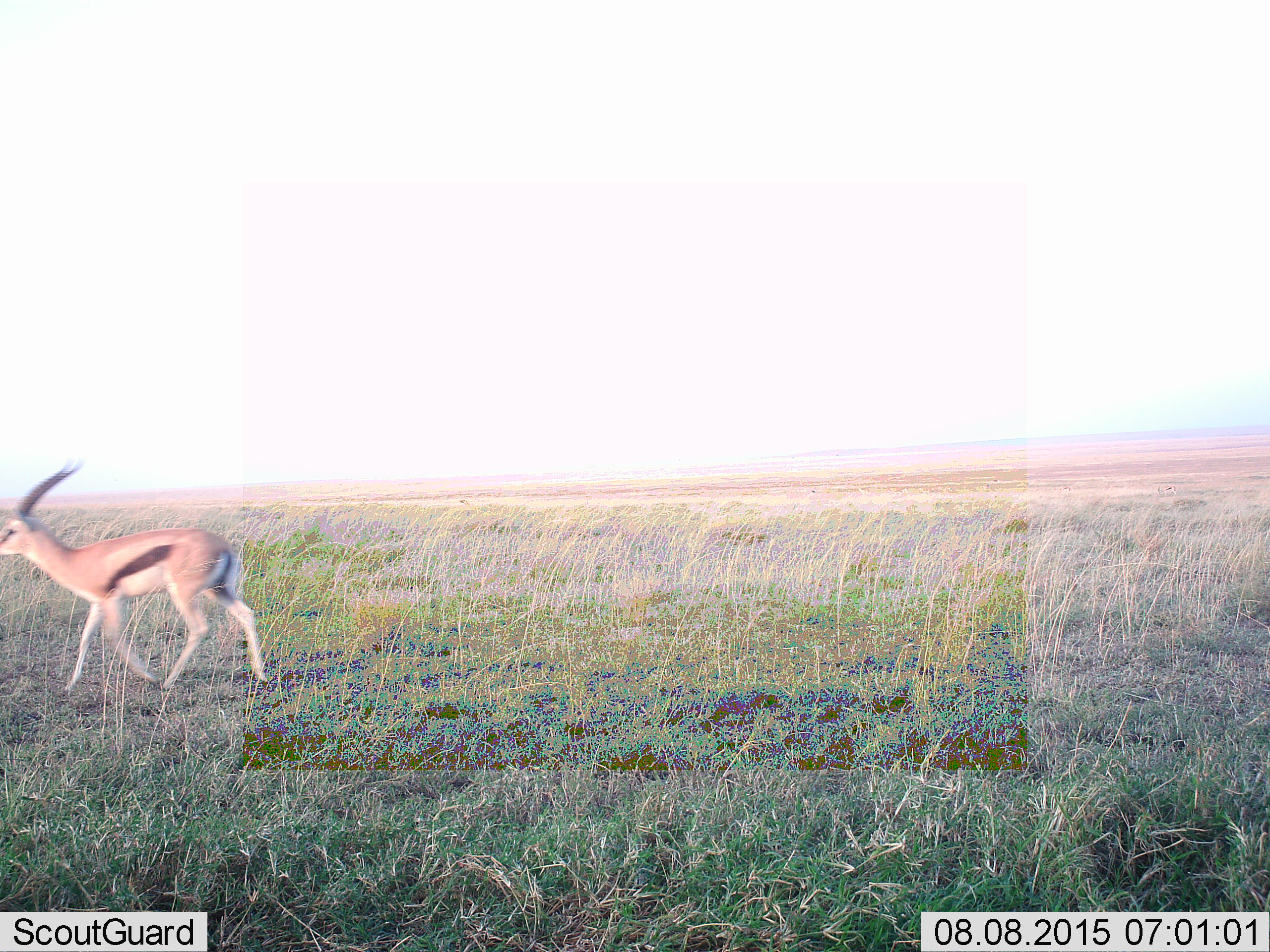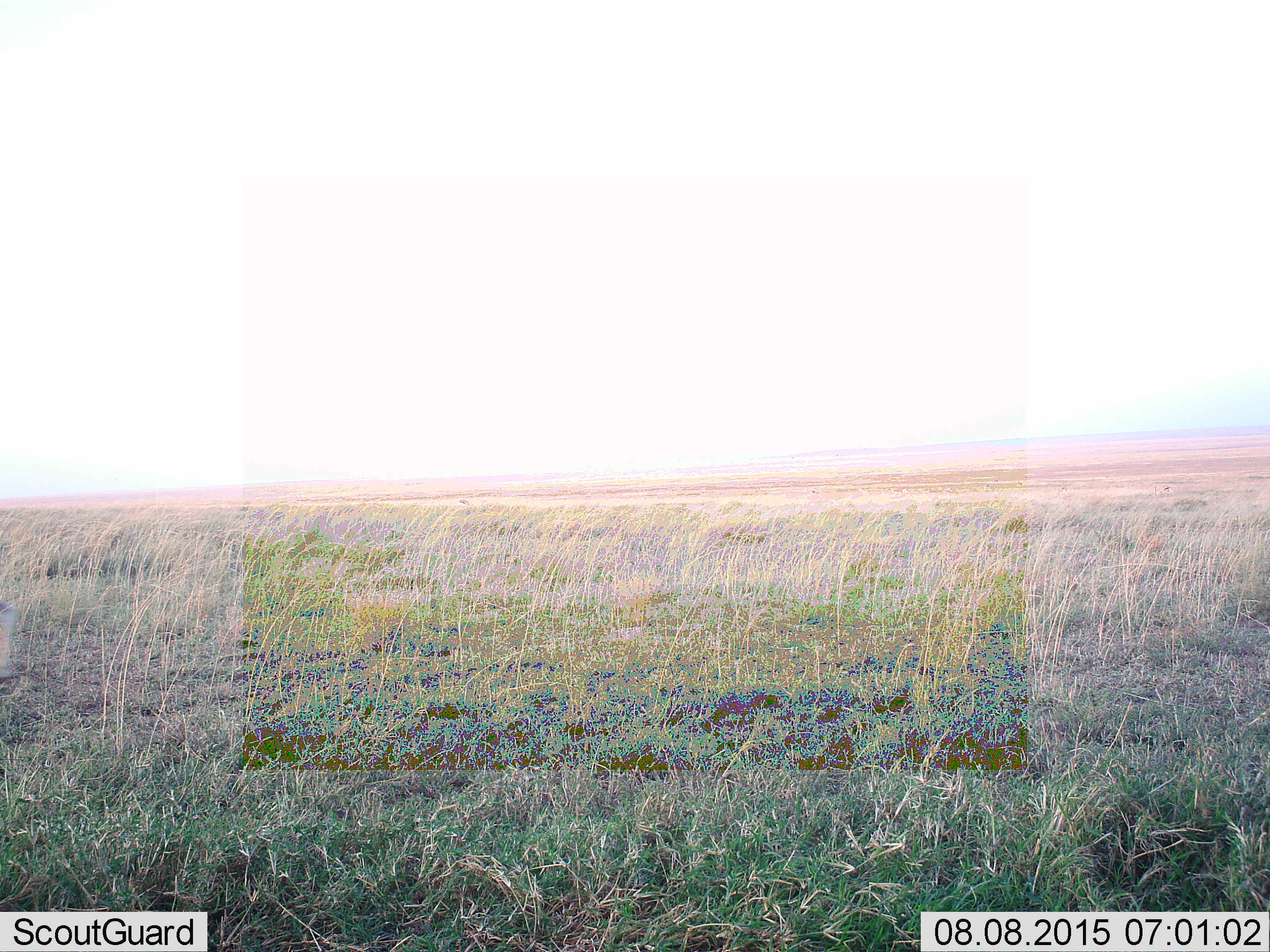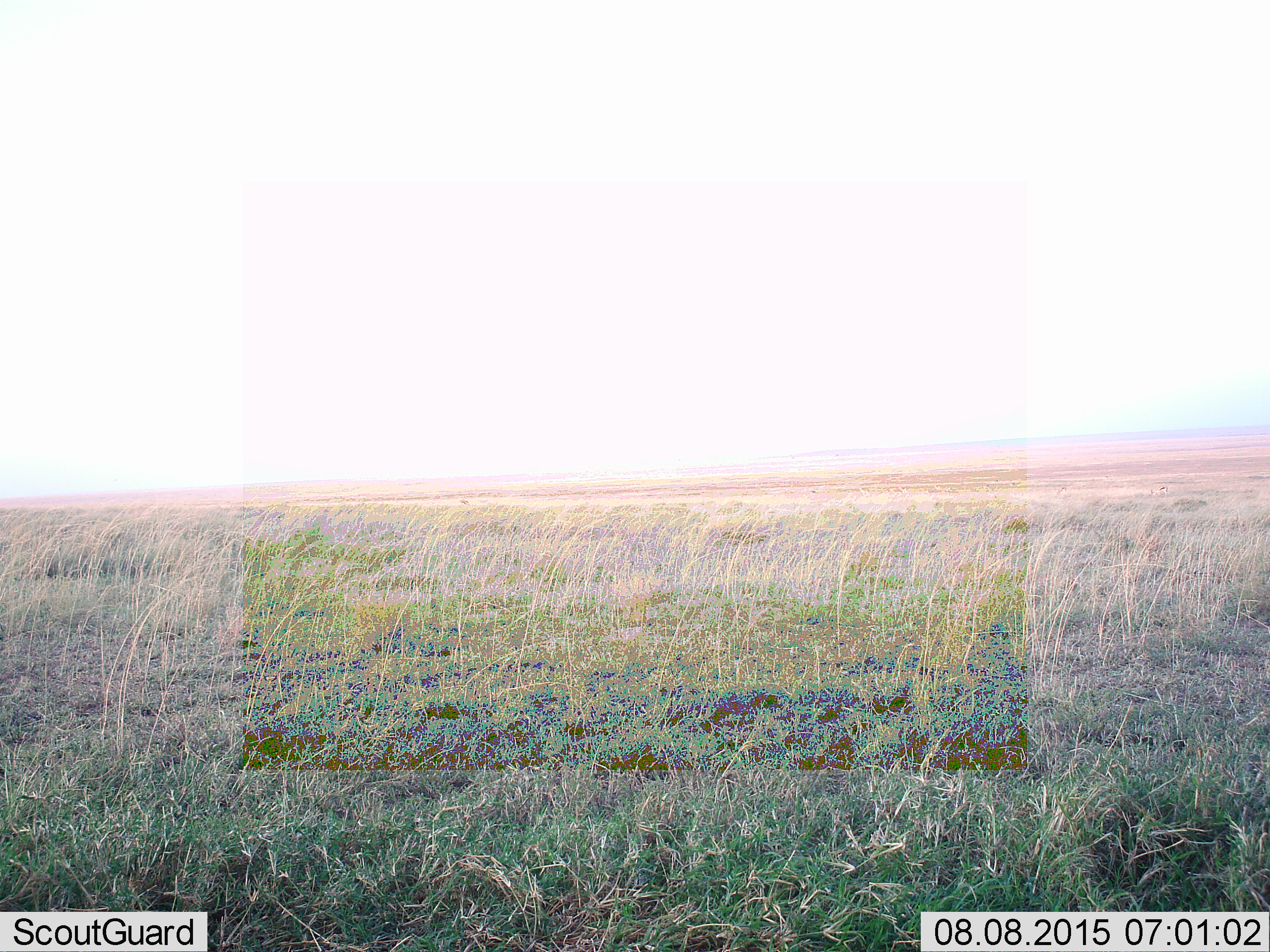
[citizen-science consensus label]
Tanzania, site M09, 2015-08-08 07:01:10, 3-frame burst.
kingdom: Animalia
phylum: Chordata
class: Mammalia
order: Artiodactyla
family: Bovidae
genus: Eudorcas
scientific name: Eudorcas thomsonii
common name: thomson's gazelle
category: gazellethomsons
Gazellethomsons (thomson's gazelle) (Eudorcas thomsonii), count 1. Behavior (volunteer vote fractions): standing 22%, resting 0%, moving 100%, interacting 0%. Young present (vote fraction): 0%. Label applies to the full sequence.